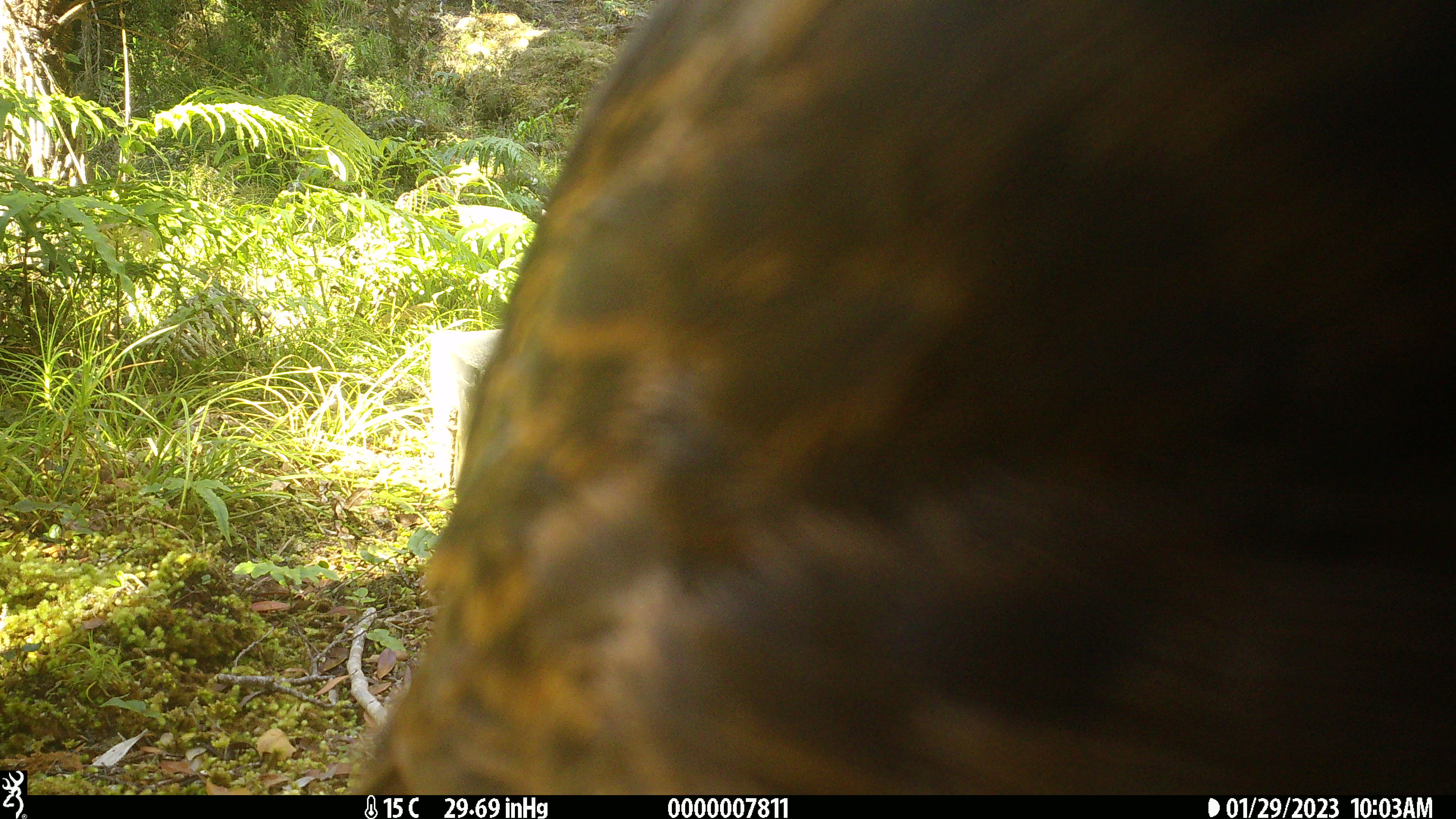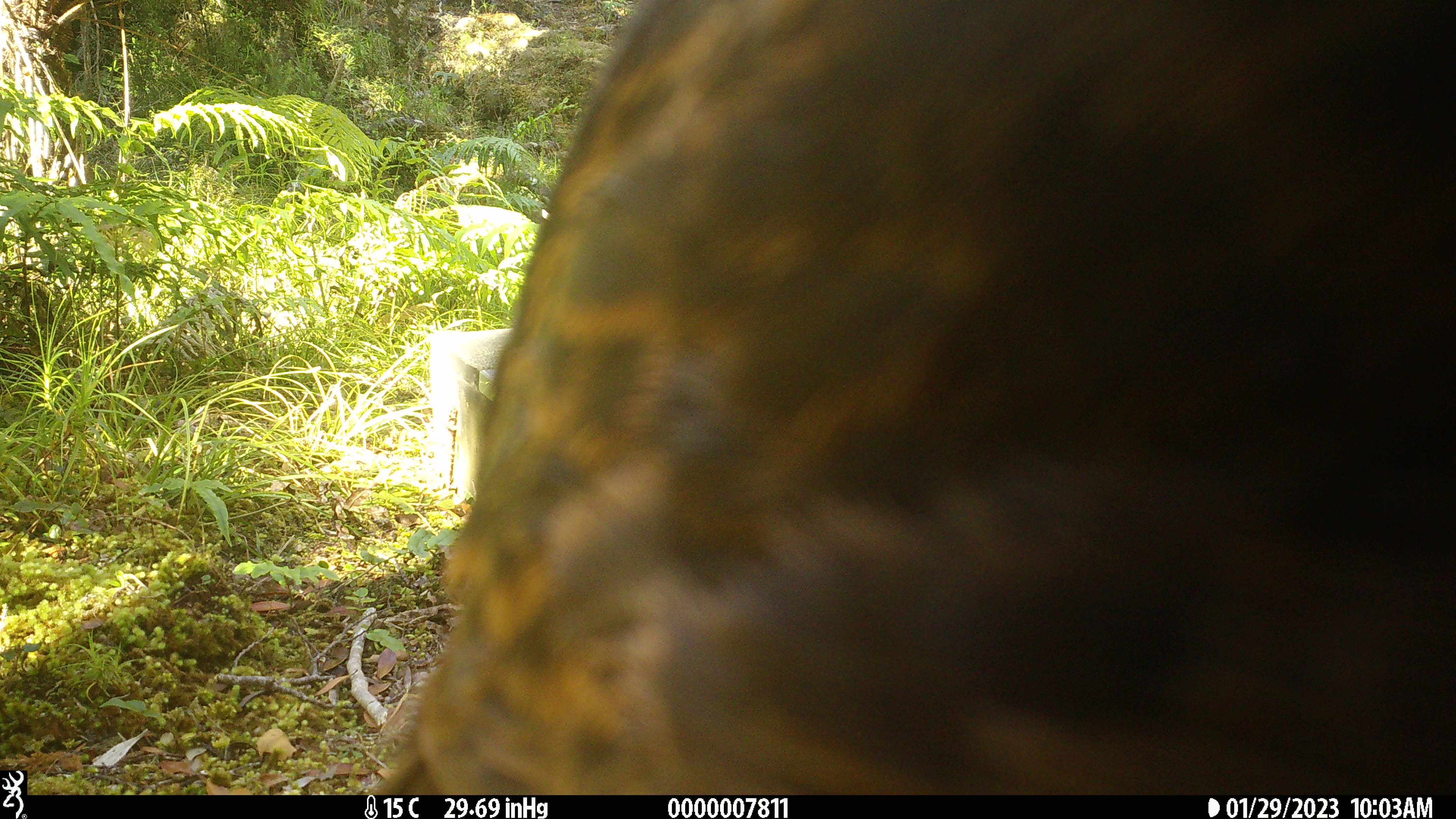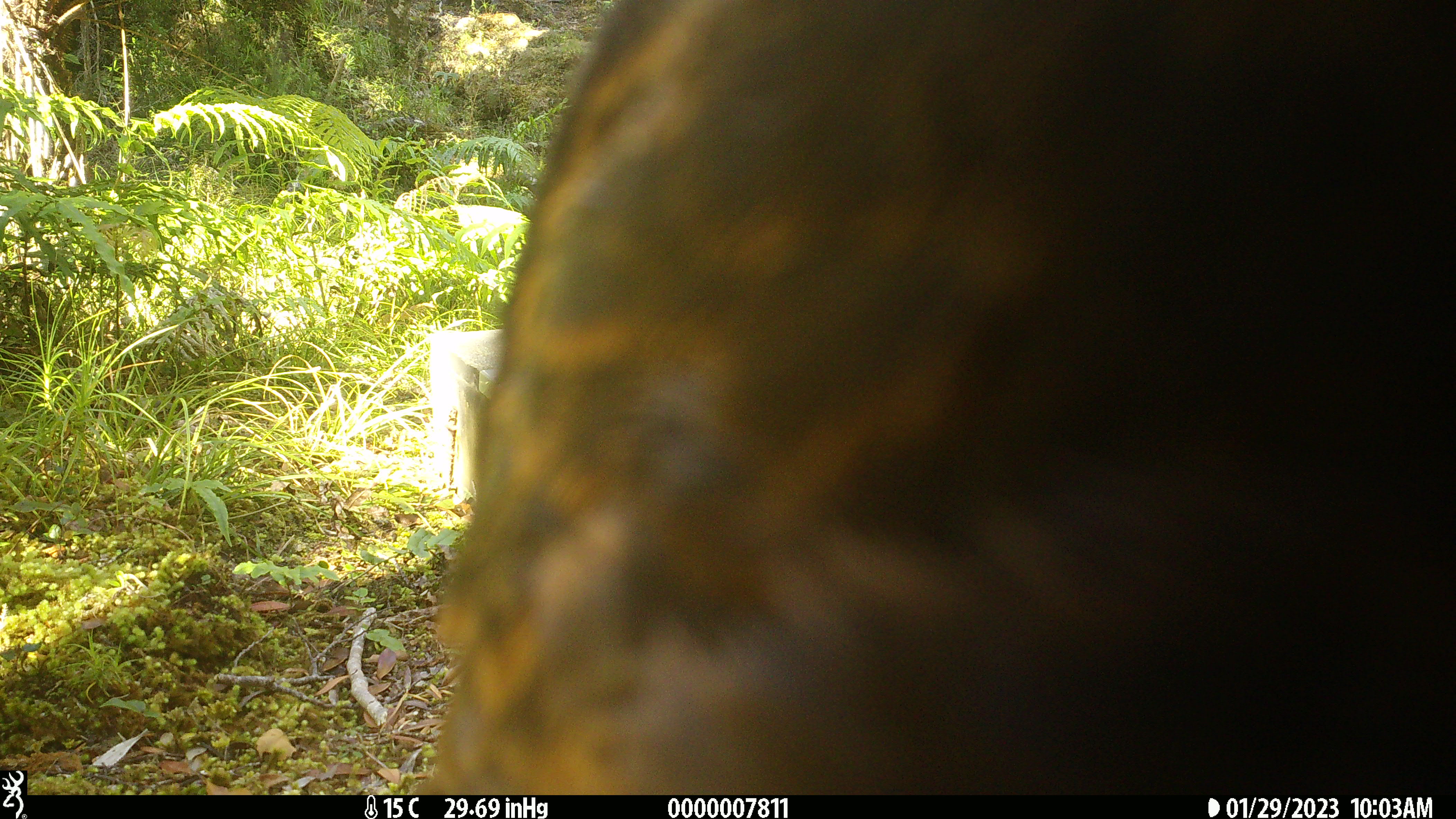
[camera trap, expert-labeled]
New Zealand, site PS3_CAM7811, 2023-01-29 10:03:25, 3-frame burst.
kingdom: Animalia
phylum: Chordata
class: Aves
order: Gruiformes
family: Rallidae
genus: Gallirallus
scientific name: Gallirallus australis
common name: weka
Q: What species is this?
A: Weka (Gallirallus australis).